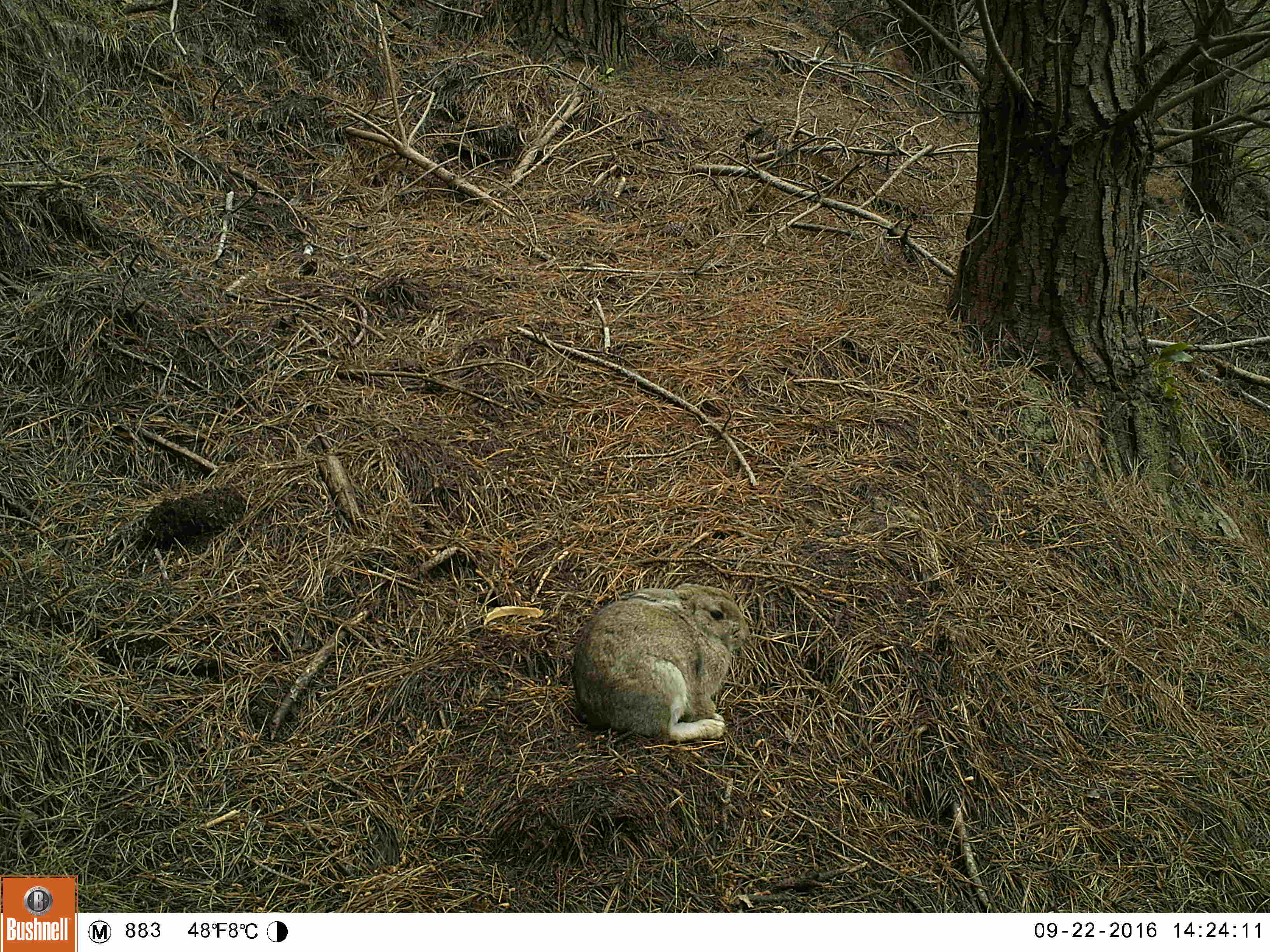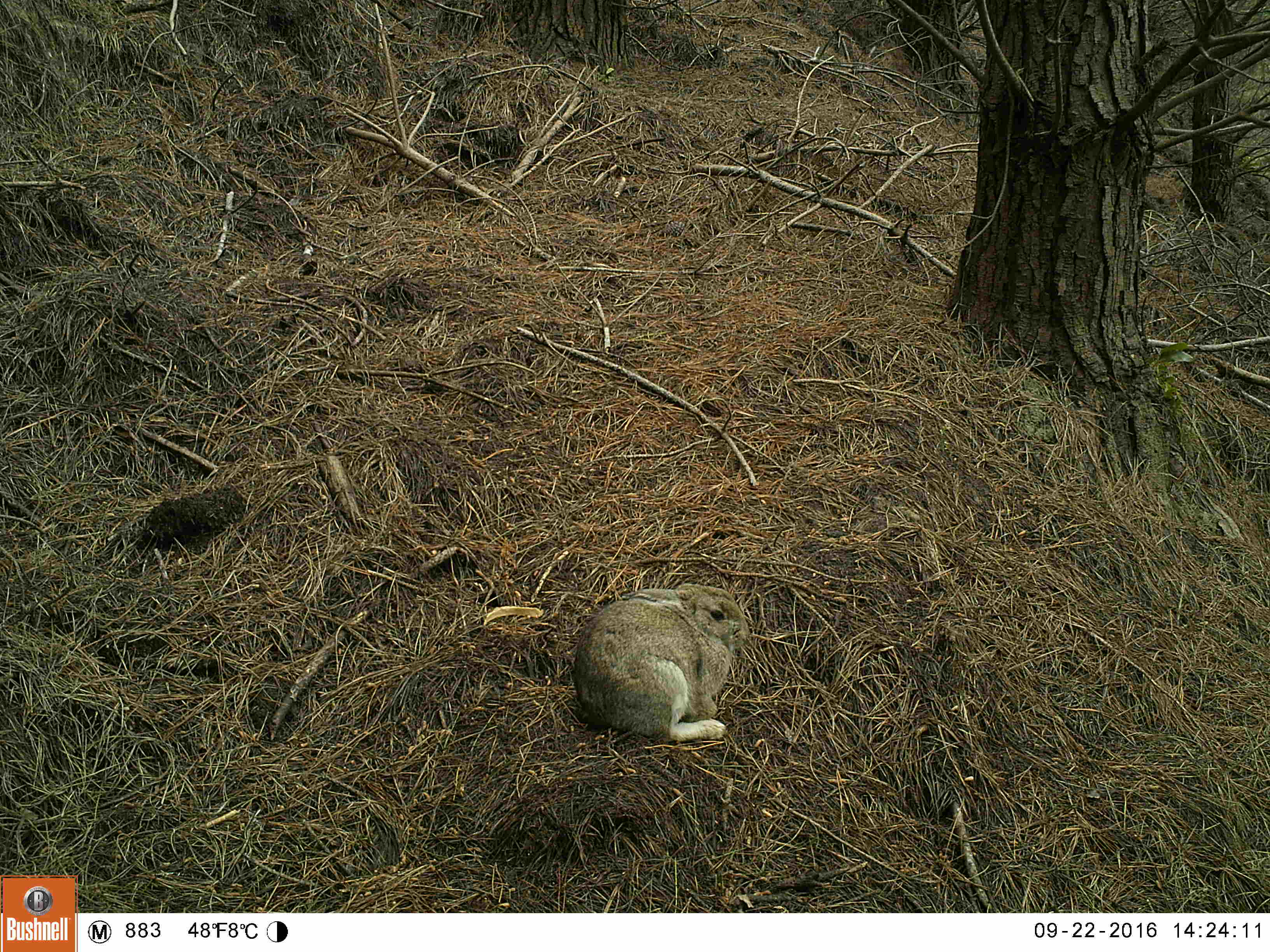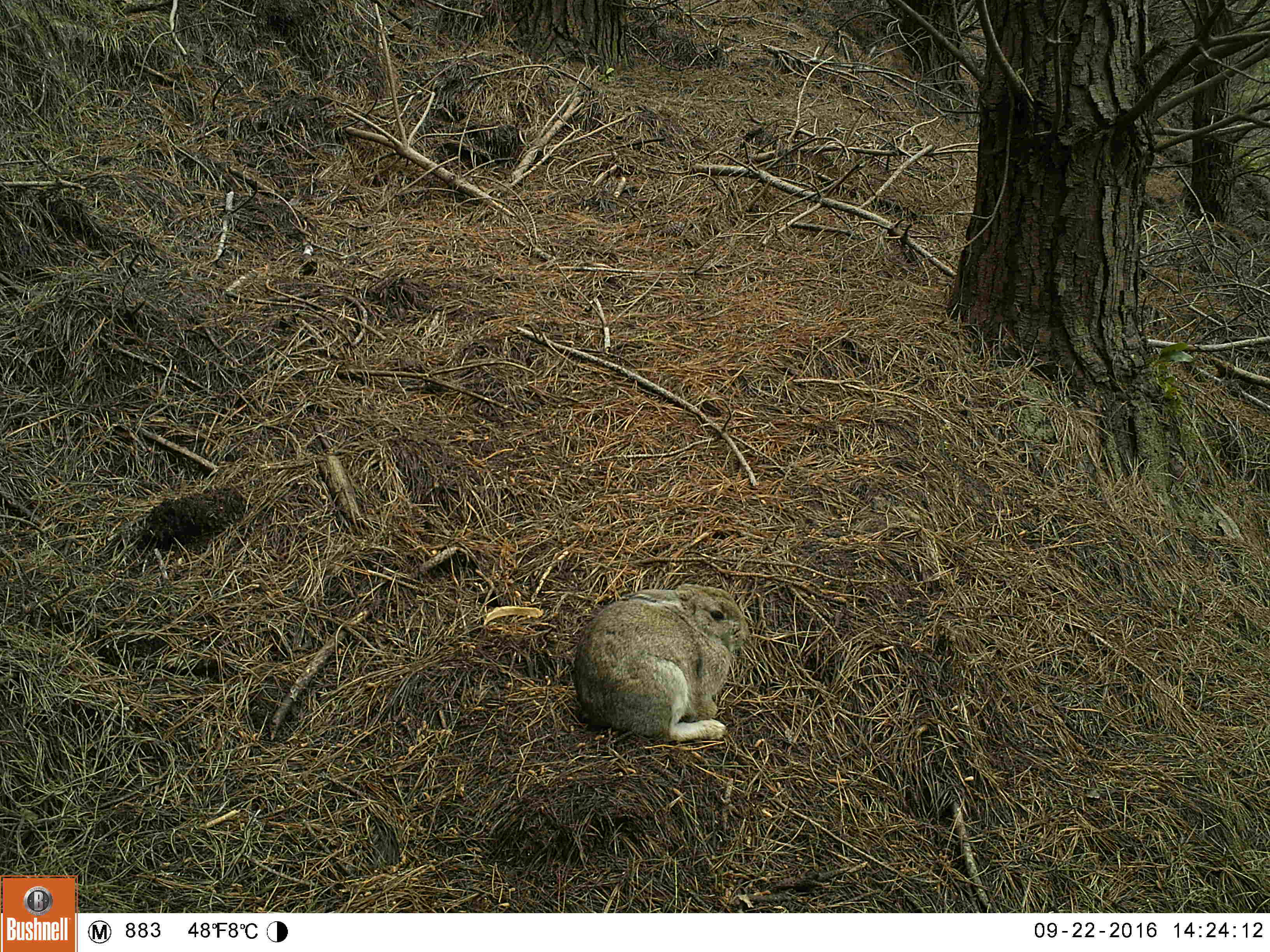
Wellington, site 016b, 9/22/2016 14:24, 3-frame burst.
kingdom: Animalia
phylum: Chordata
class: Mammalia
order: Lagomorpha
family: Leporidae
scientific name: Leporidae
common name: rabbit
Rabbit (Leporidae).